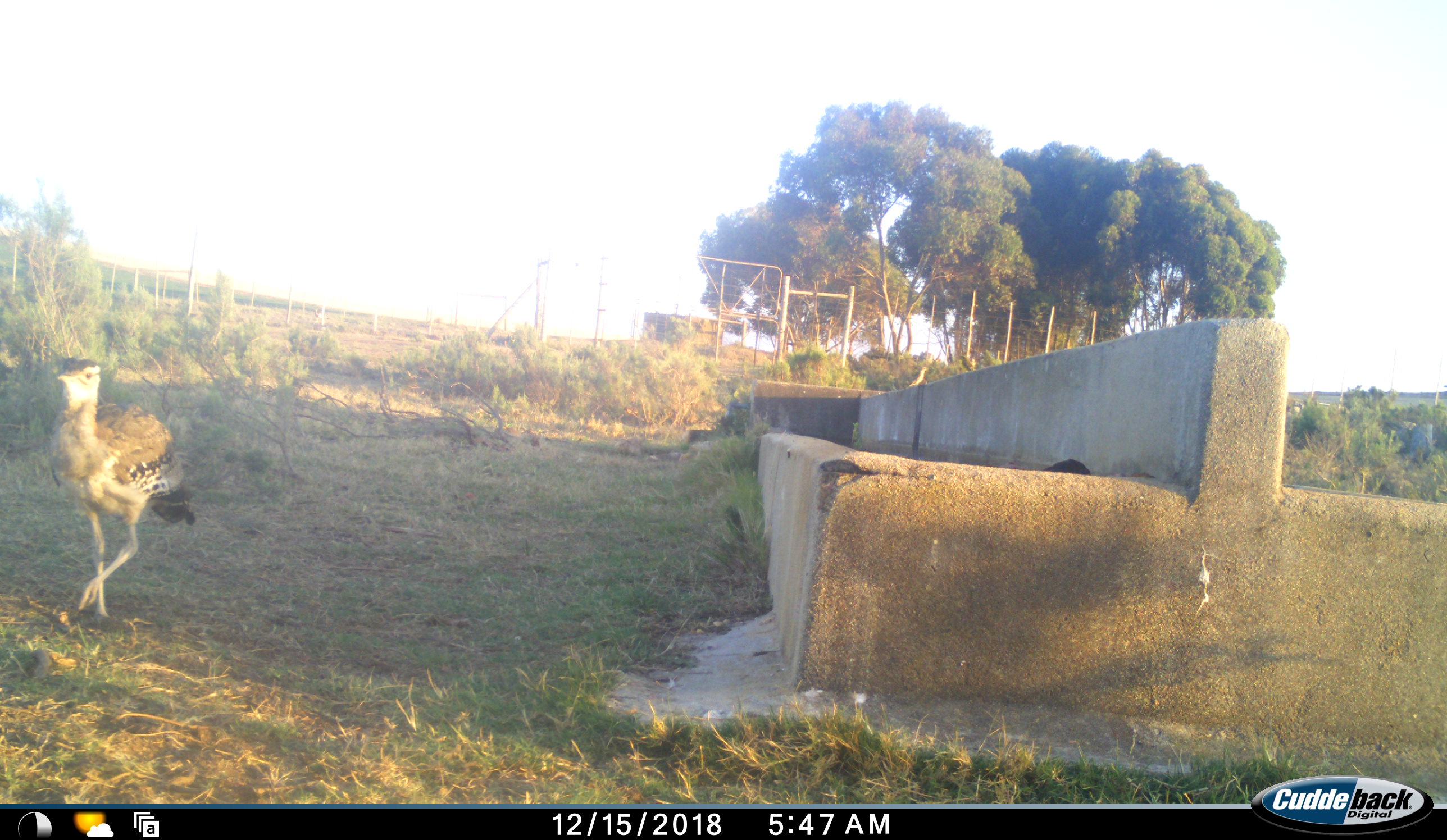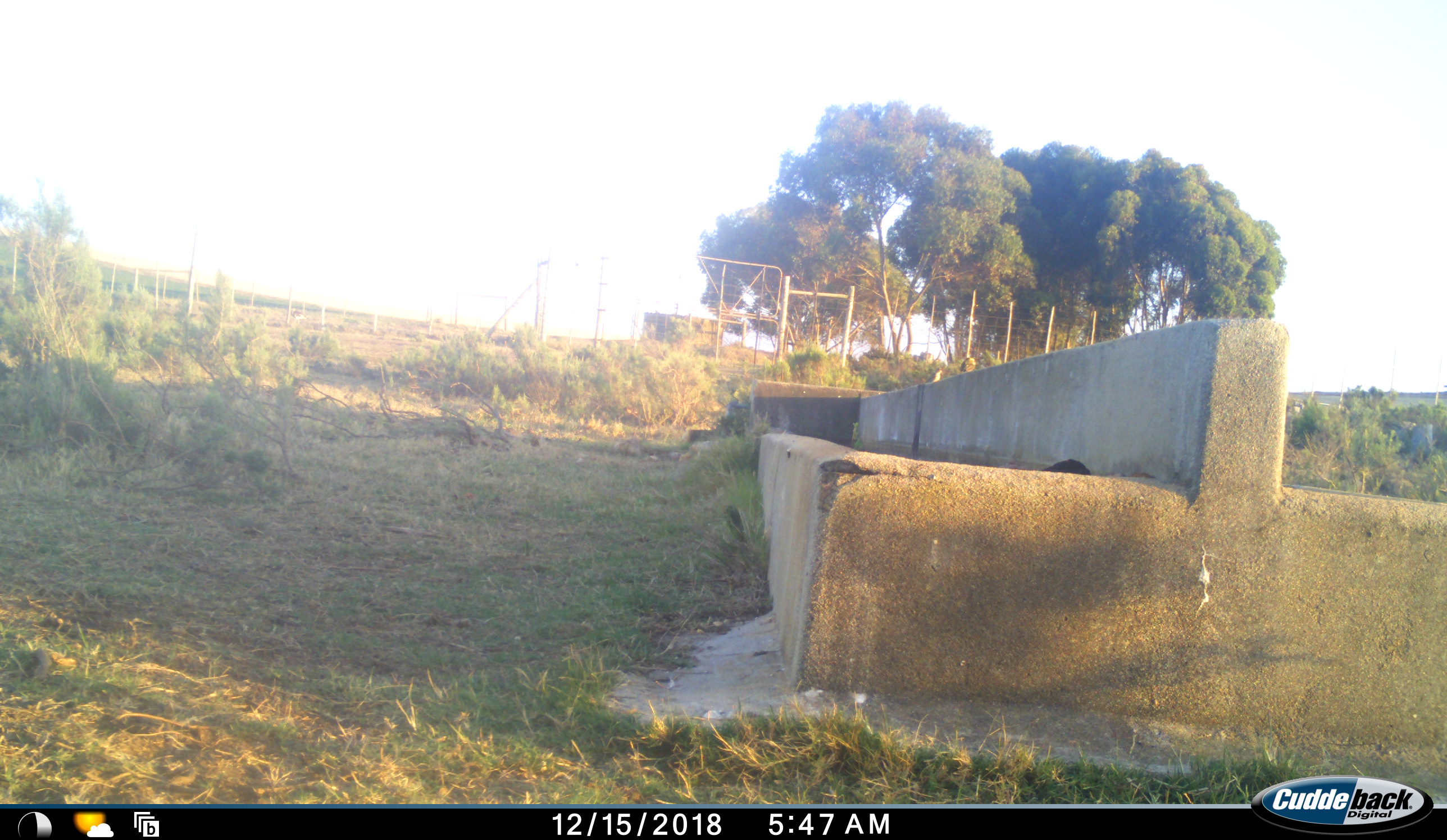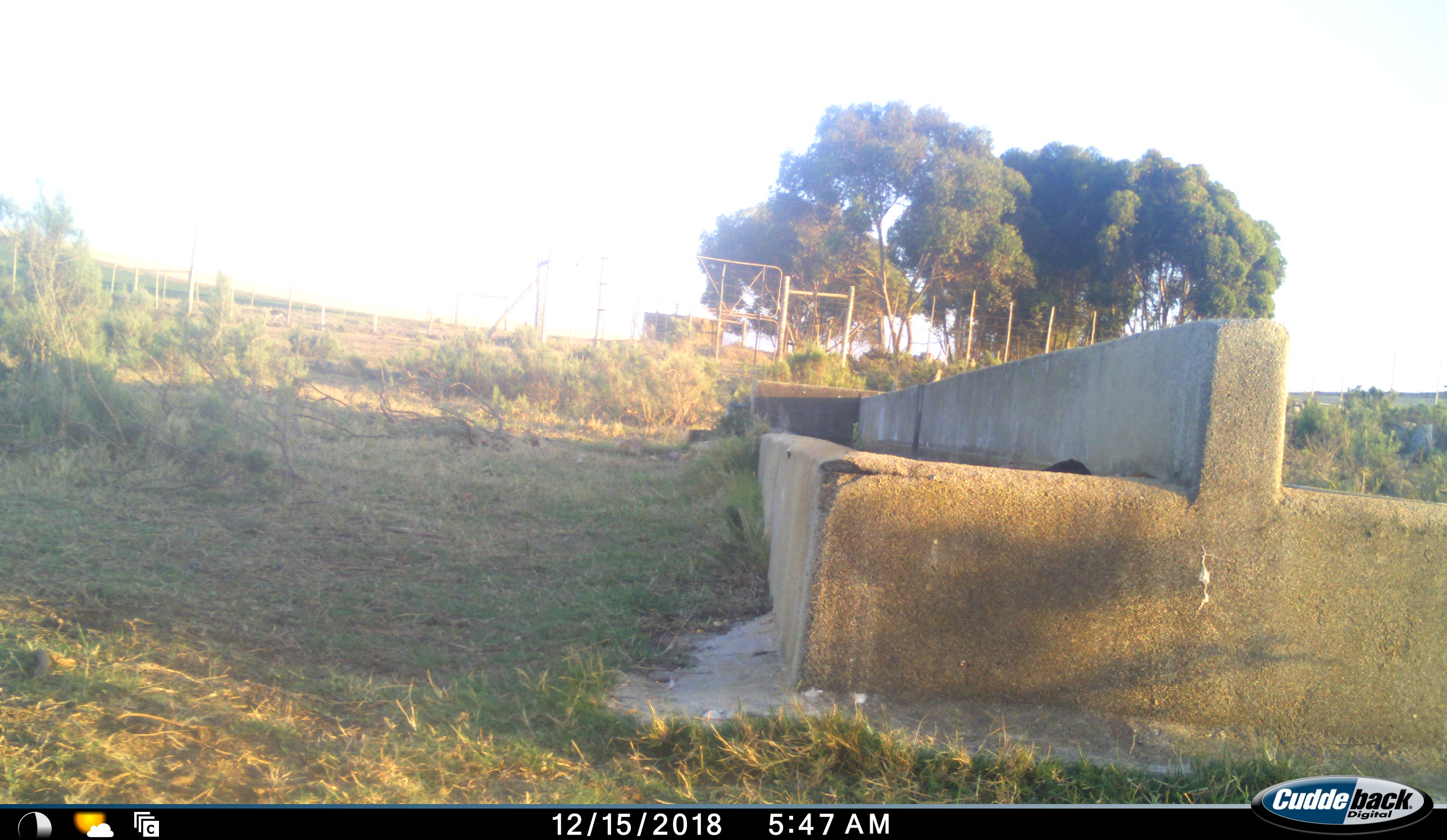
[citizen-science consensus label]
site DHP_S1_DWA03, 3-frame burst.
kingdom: Animalia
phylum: Chordata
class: Aves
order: Otidiformes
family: Otididae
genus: Ardeotis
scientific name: Ardeotis kori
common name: kori bustard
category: bustardkori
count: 1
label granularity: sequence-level